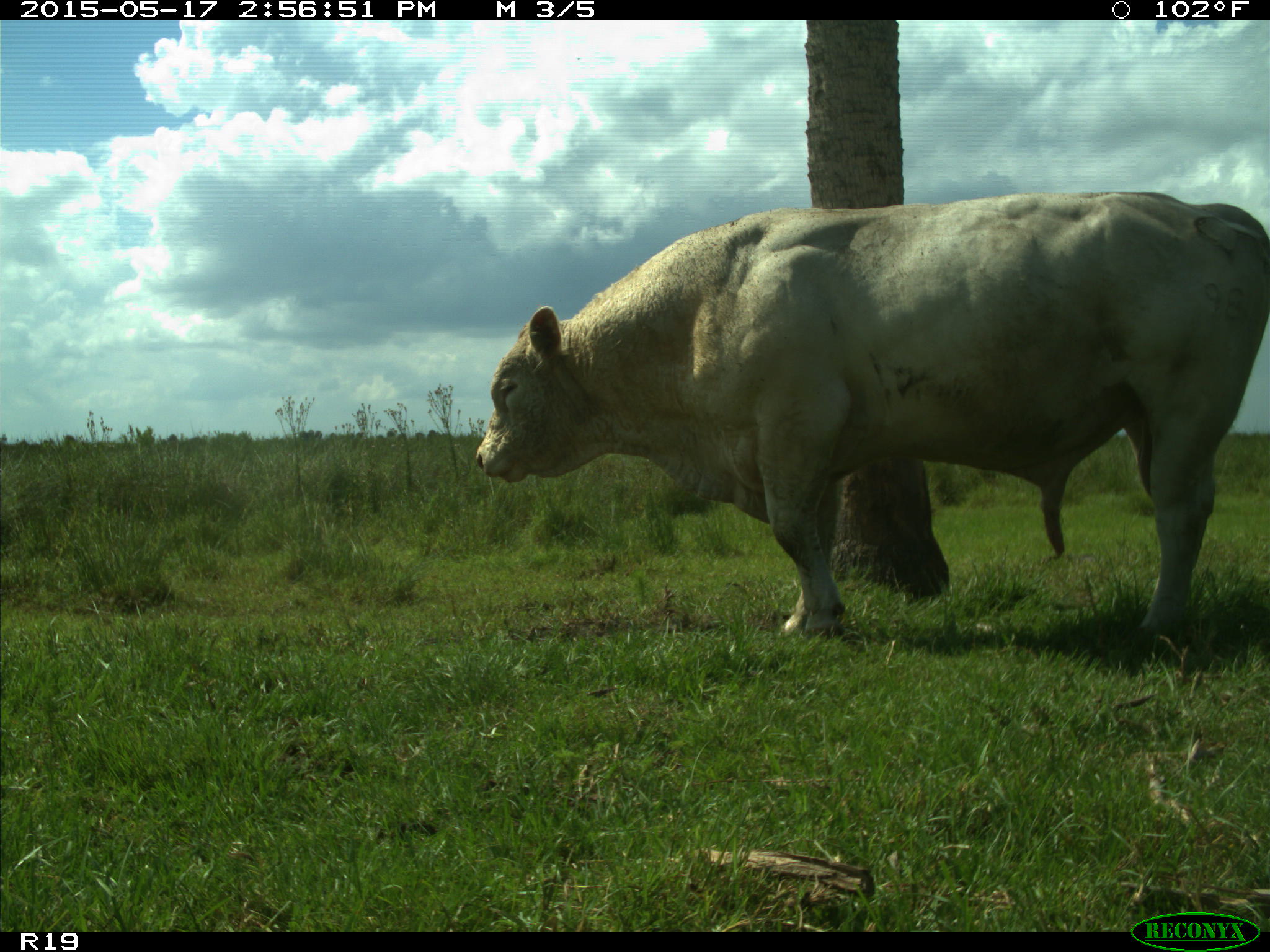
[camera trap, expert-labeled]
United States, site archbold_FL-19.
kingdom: Animalia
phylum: Chordata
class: Mammalia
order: Artiodactyla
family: Bovidae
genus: Bos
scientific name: Bos taurus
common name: domestic cow